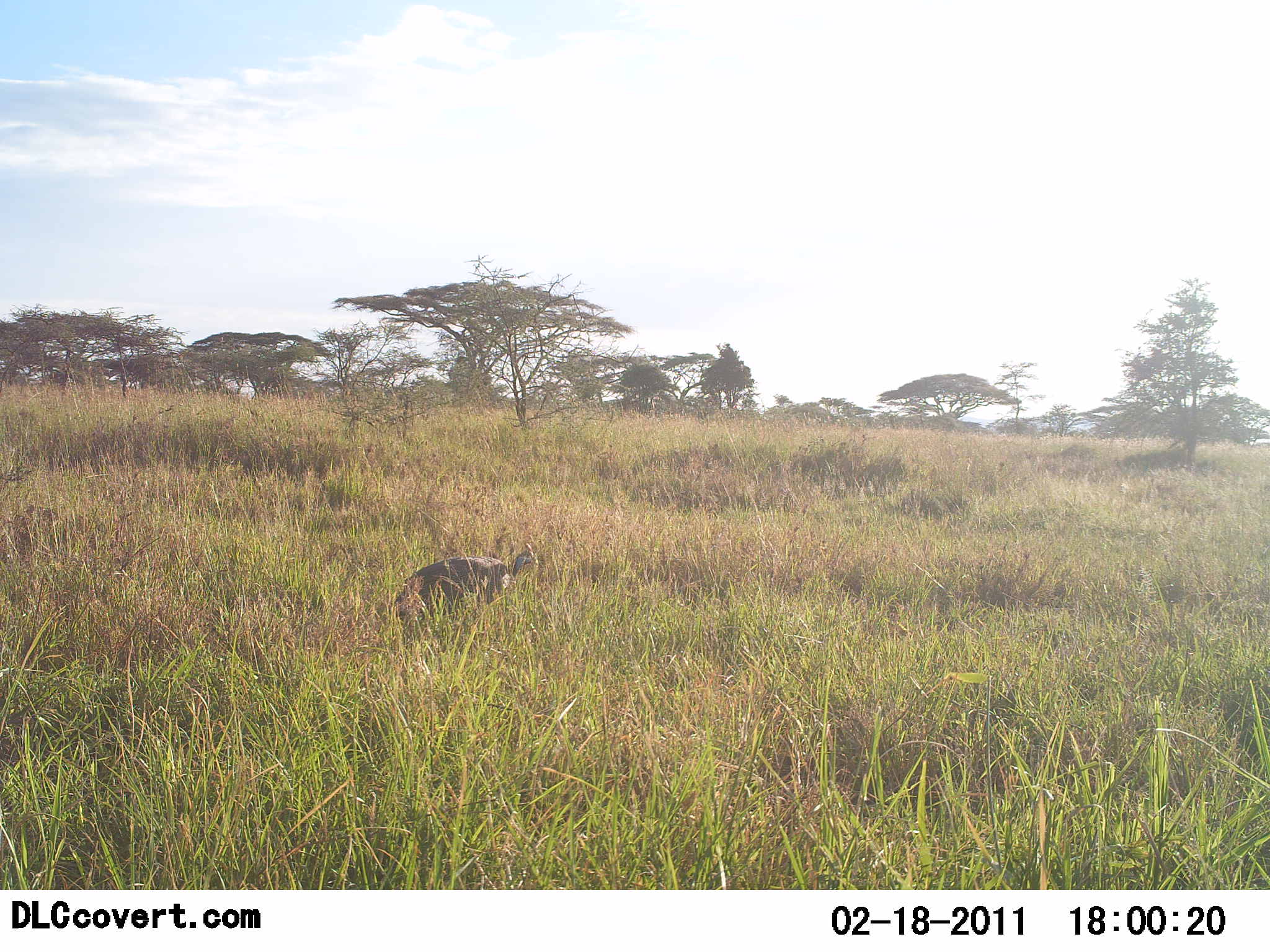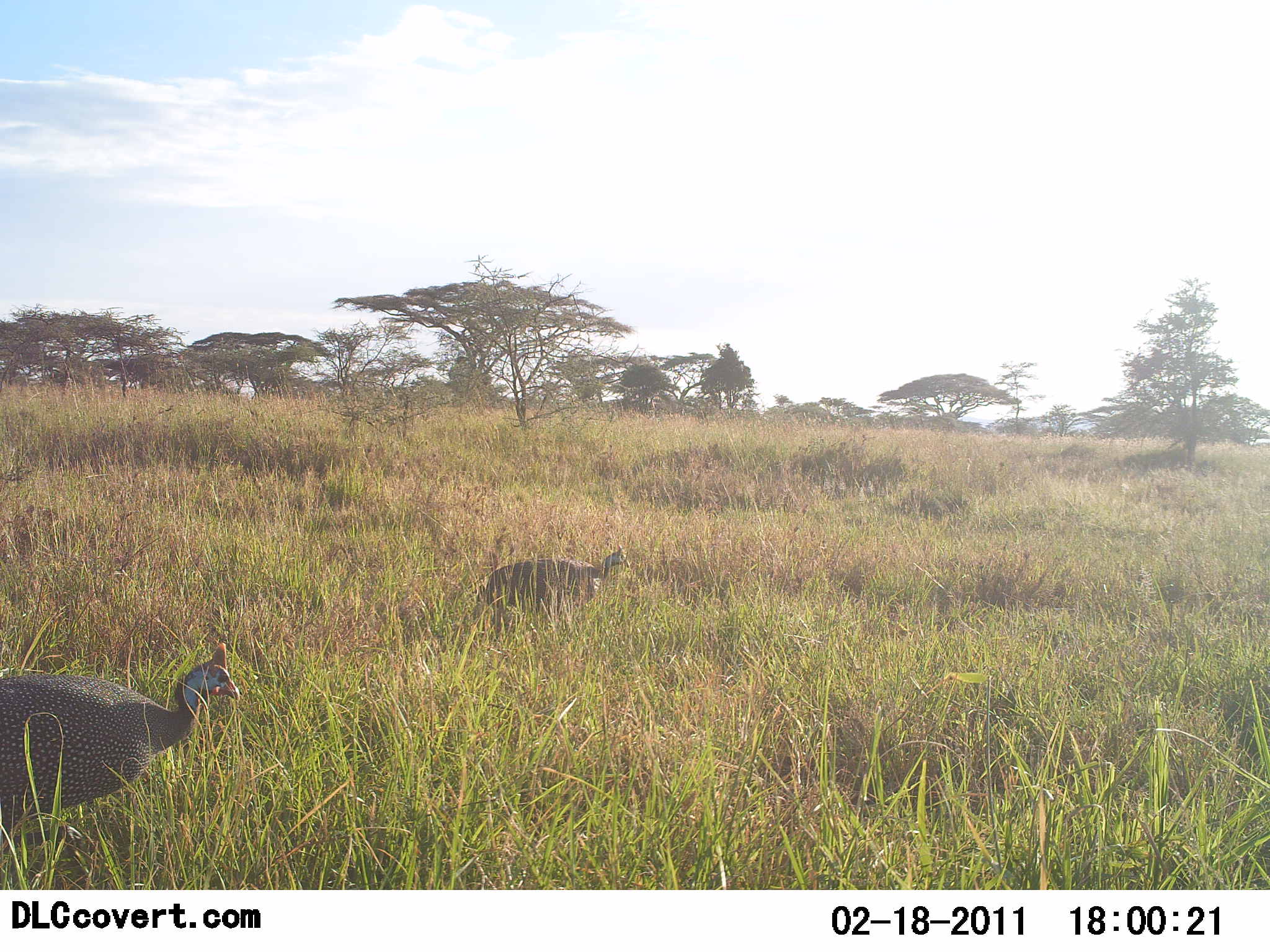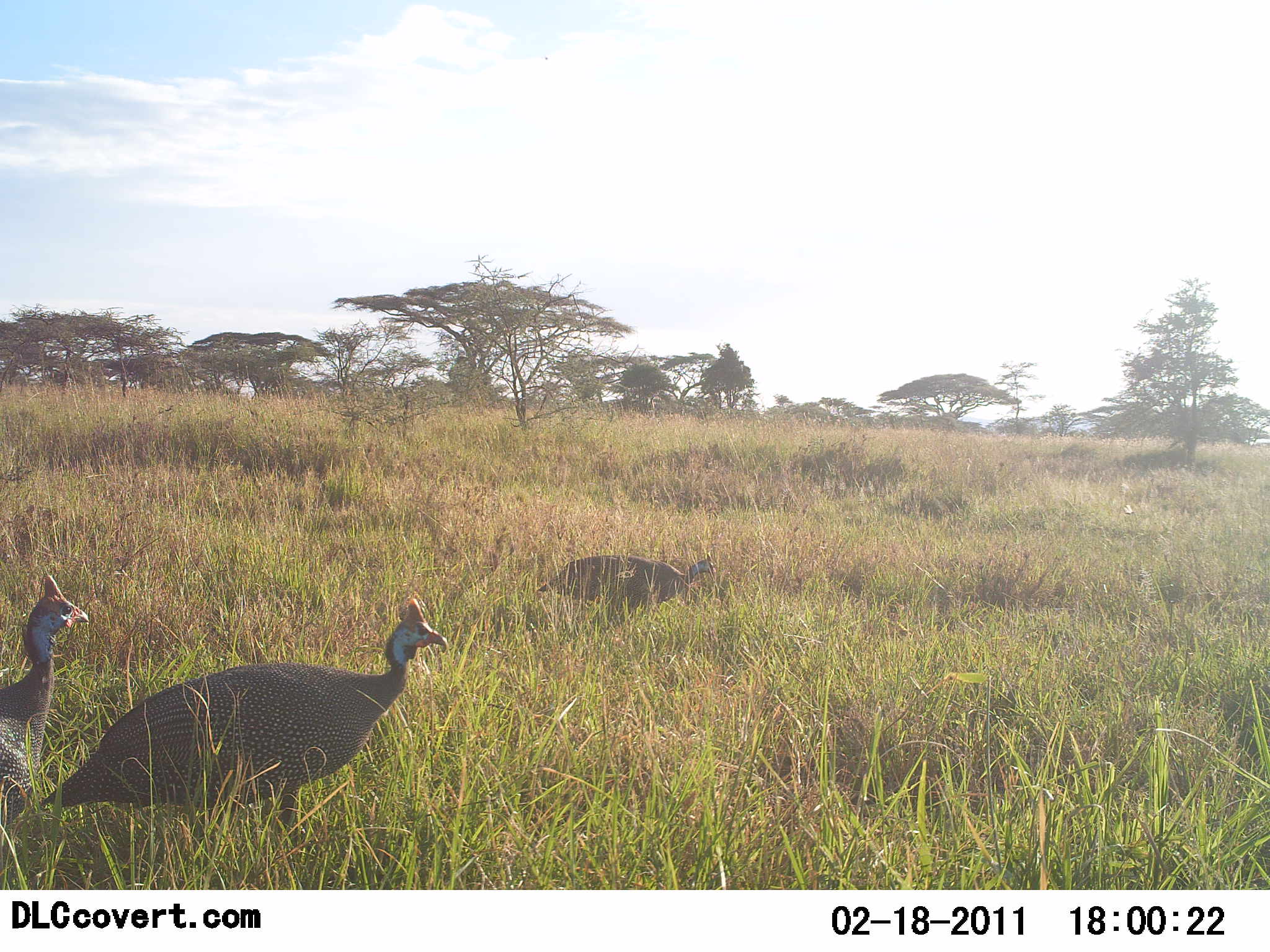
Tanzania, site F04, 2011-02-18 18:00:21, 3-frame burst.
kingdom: Animalia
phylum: Chordata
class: Aves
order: Galliformes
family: Numididae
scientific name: Numididae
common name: guinea fowl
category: guineafowl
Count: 3.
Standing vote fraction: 8%.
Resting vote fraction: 0%.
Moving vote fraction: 100%.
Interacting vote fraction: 0%.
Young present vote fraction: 0%.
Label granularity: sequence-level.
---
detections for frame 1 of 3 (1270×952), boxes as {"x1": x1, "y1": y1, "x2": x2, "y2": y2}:
animal: {"x1": 392, "y1": 543, "x2": 540, "y2": 651}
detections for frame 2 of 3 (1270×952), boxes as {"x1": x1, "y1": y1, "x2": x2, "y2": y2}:
animal: {"x1": 0, "y1": 642, "x2": 240, "y2": 850}; {"x1": 483, "y1": 544, "x2": 631, "y2": 638}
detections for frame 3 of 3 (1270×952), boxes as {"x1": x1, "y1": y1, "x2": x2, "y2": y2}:
animal: {"x1": 40, "y1": 597, "x2": 448, "y2": 834}; {"x1": 0, "y1": 575, "x2": 89, "y2": 834}; {"x1": 536, "y1": 553, "x2": 716, "y2": 633}